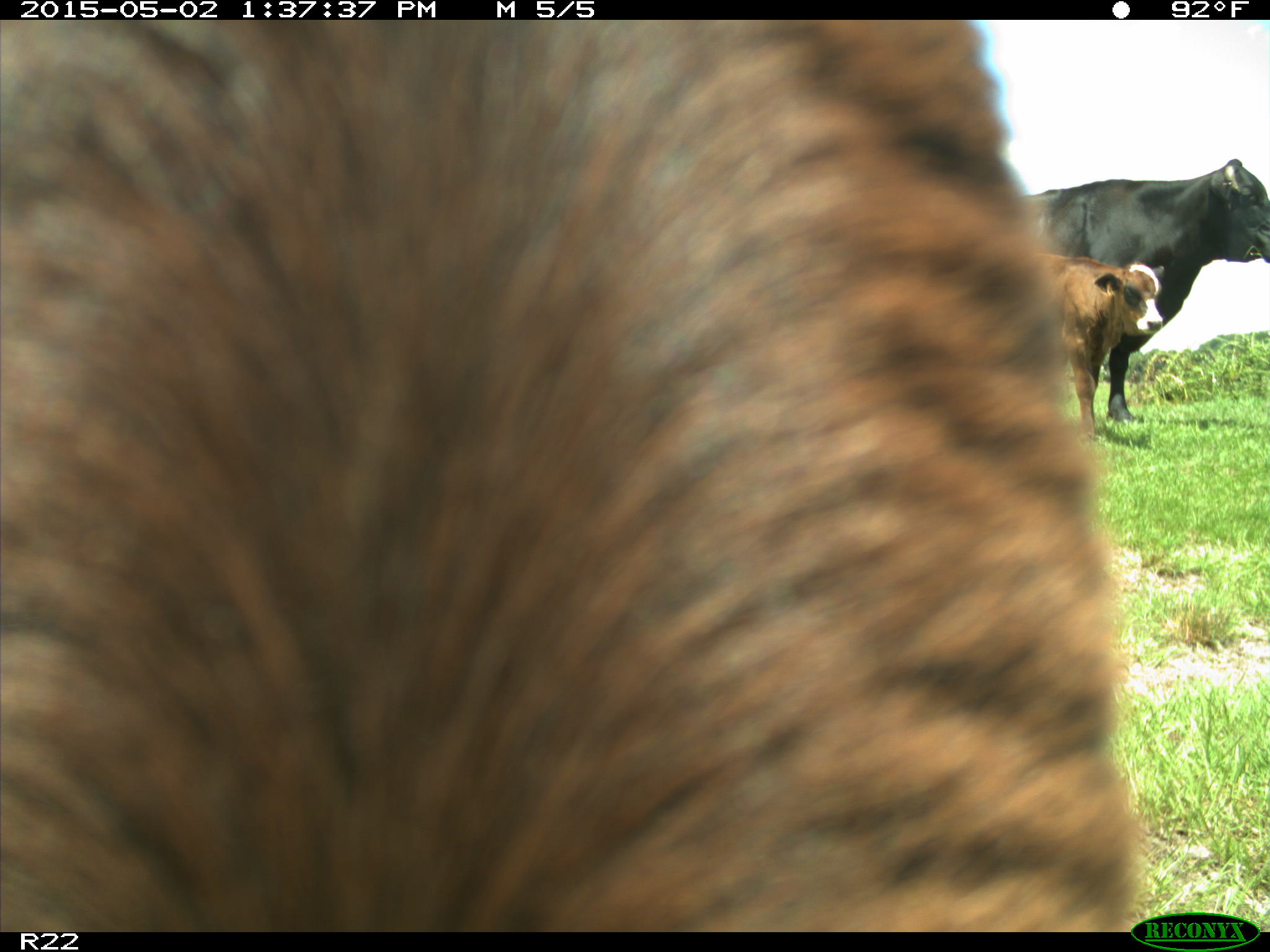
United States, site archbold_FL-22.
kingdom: Animalia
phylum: Chordata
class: Mammalia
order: Artiodactyla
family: Bovidae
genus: Bos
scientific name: Bos taurus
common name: domestic cow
Bos taurus (domestic cow).